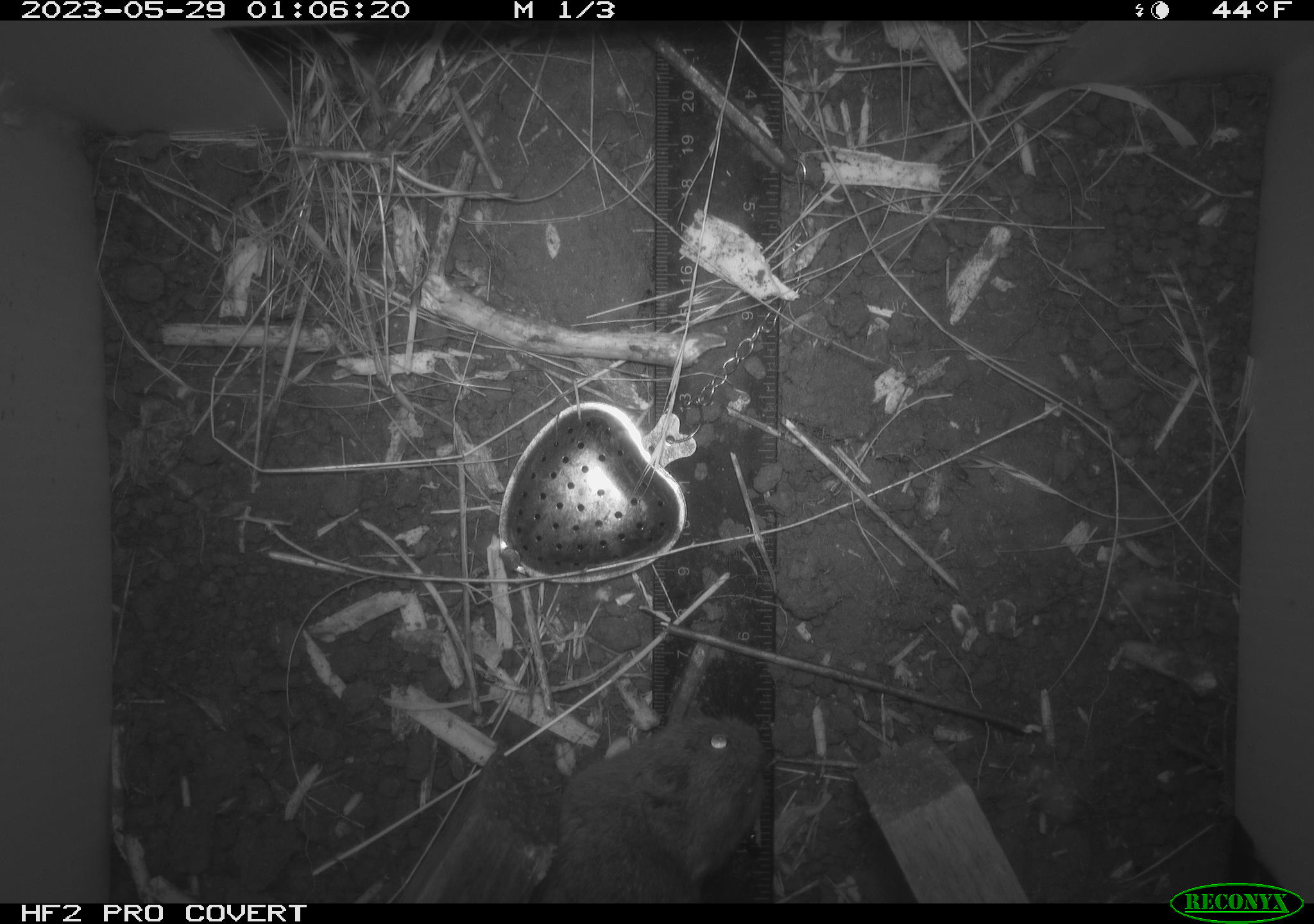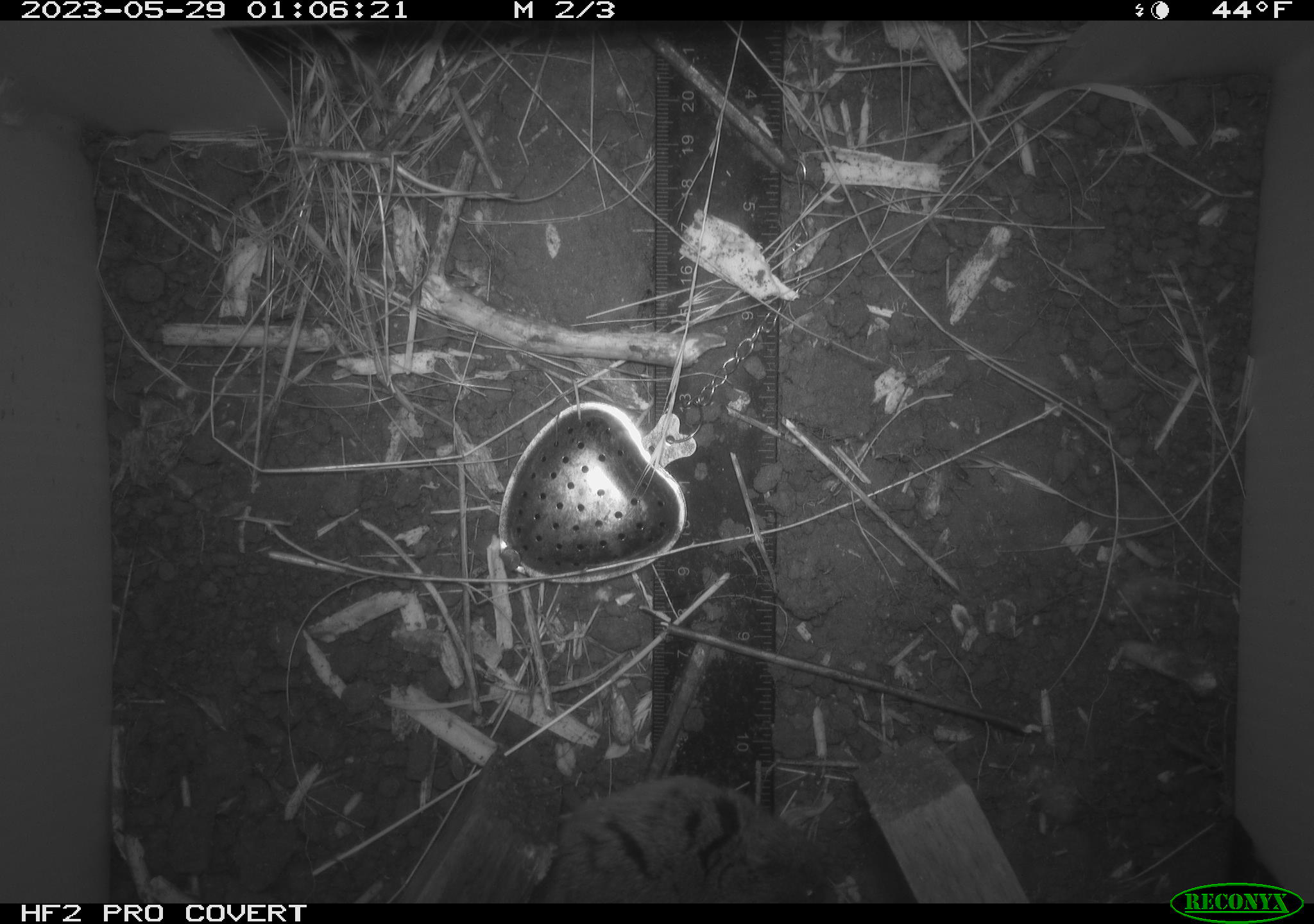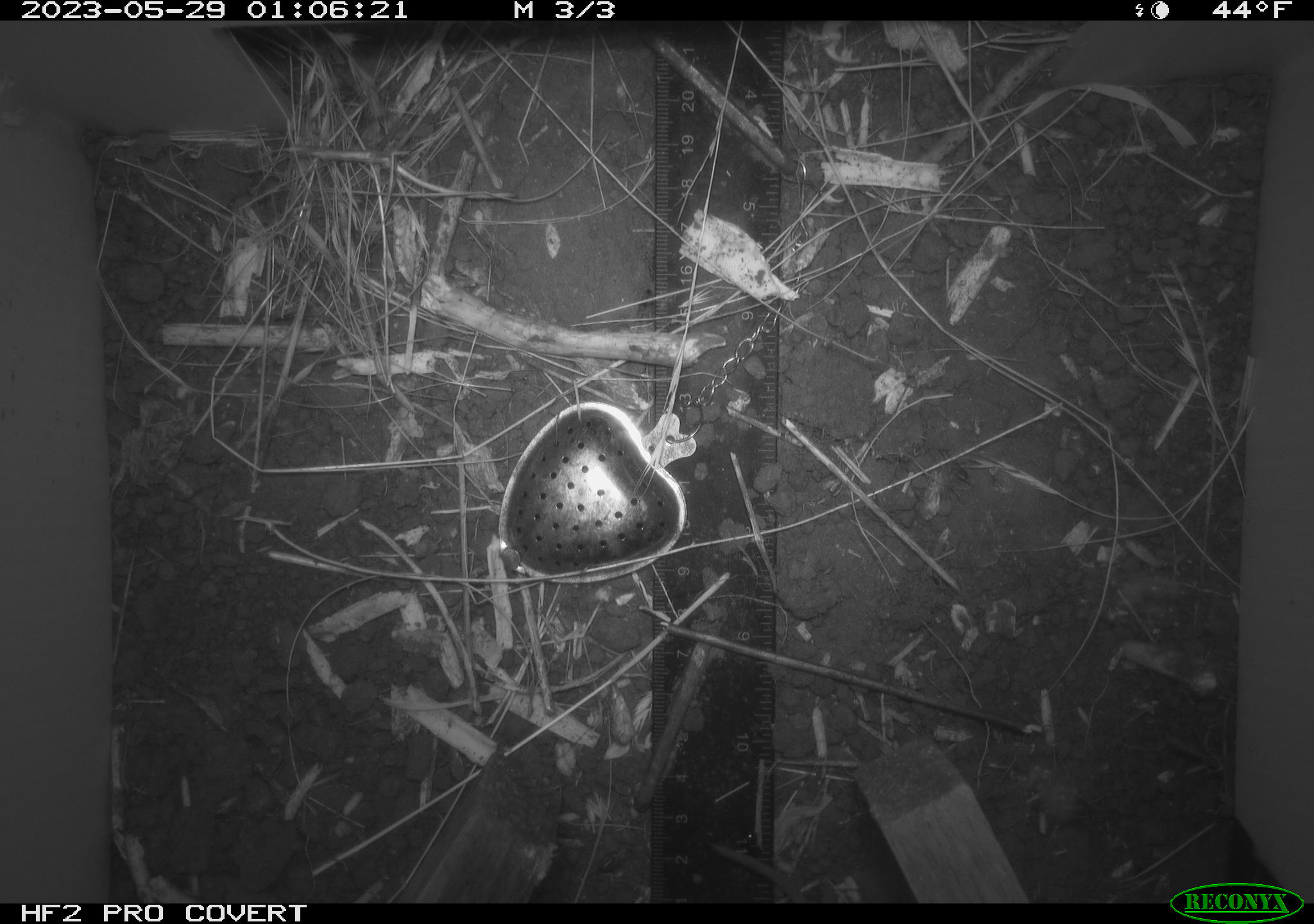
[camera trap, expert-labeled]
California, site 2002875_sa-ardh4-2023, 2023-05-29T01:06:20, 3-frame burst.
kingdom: Animalia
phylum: Chordata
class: Mammalia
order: Rodentia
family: Cricetidae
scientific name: Arvicolinae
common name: voles, lemmings, and muskrats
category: arvicolinae subfamily